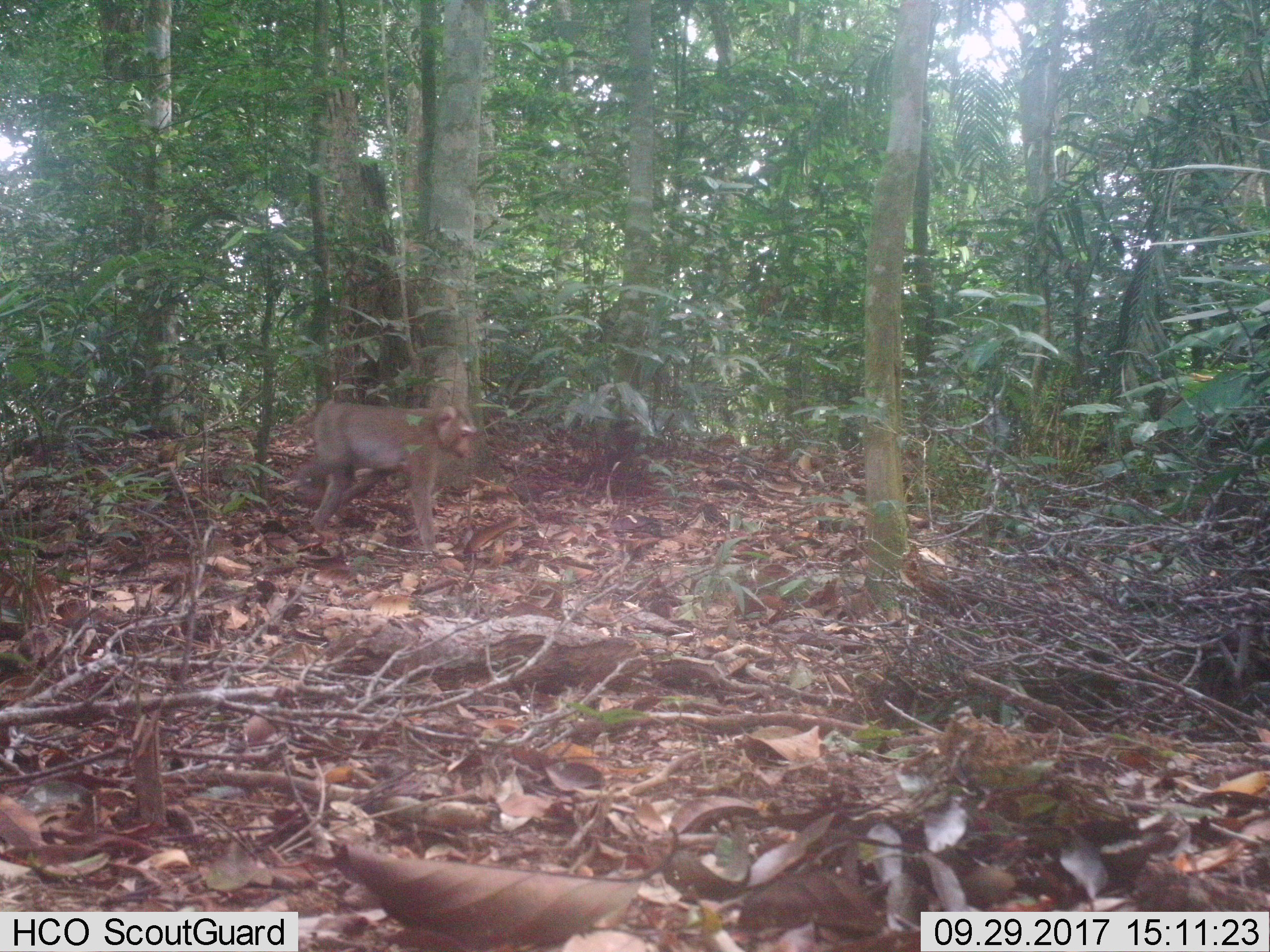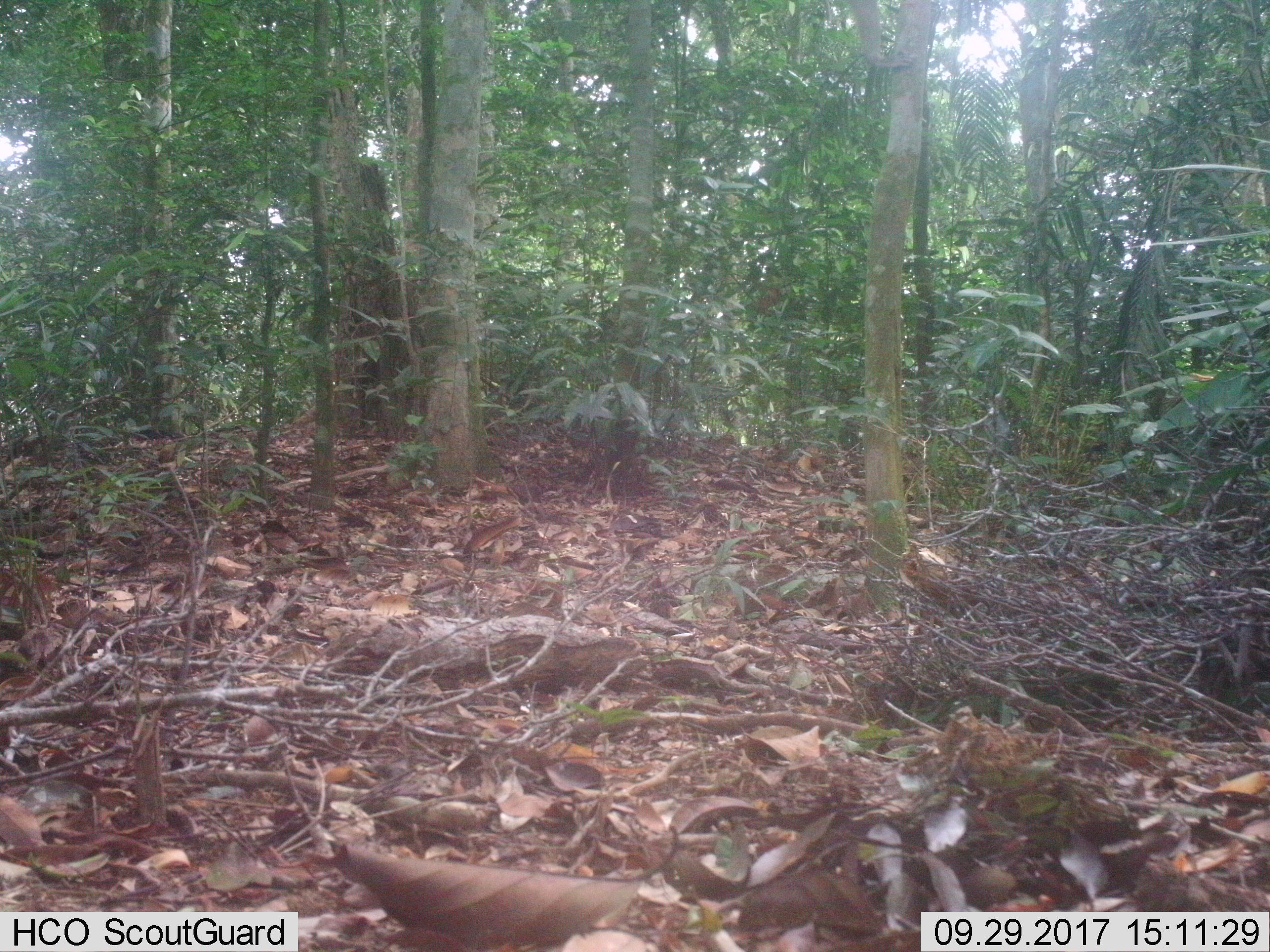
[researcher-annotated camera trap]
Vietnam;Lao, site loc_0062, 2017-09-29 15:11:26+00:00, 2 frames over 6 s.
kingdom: Animalia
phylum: Chordata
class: Mammalia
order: Primates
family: Cercopithecidae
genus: Macaca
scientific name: Macaca nemestrina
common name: pig-tailed macaque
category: pig tailed macaque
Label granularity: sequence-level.